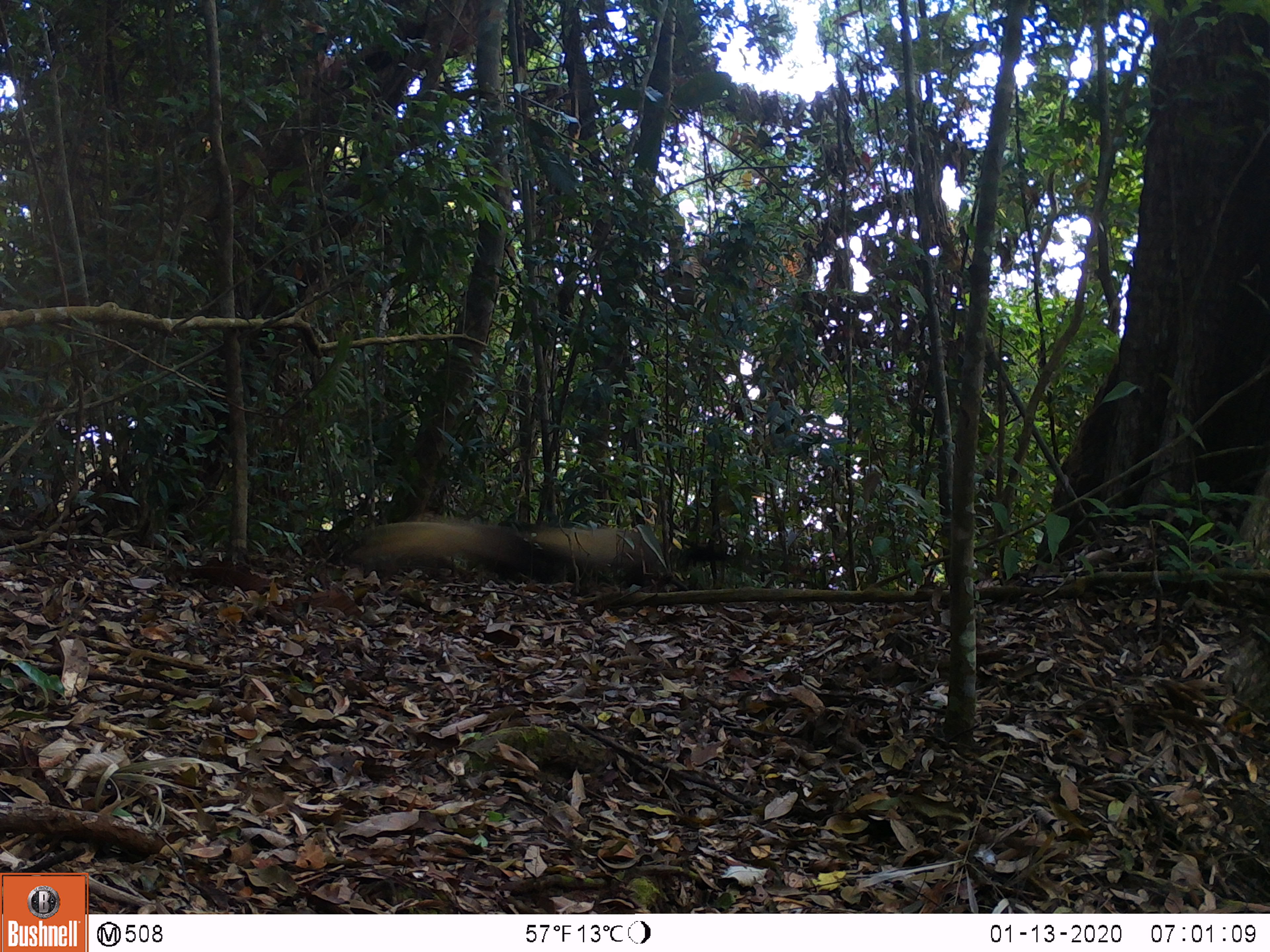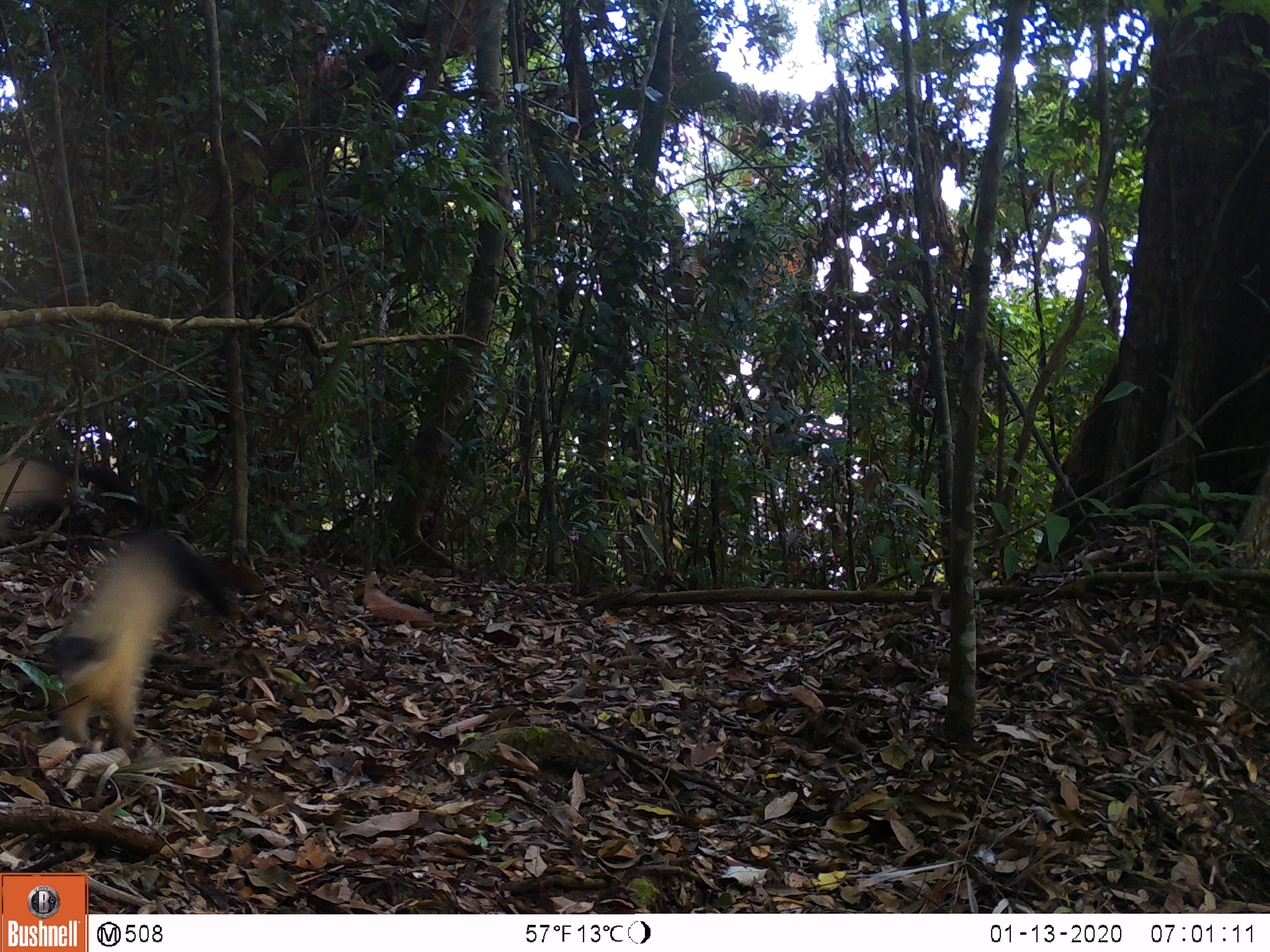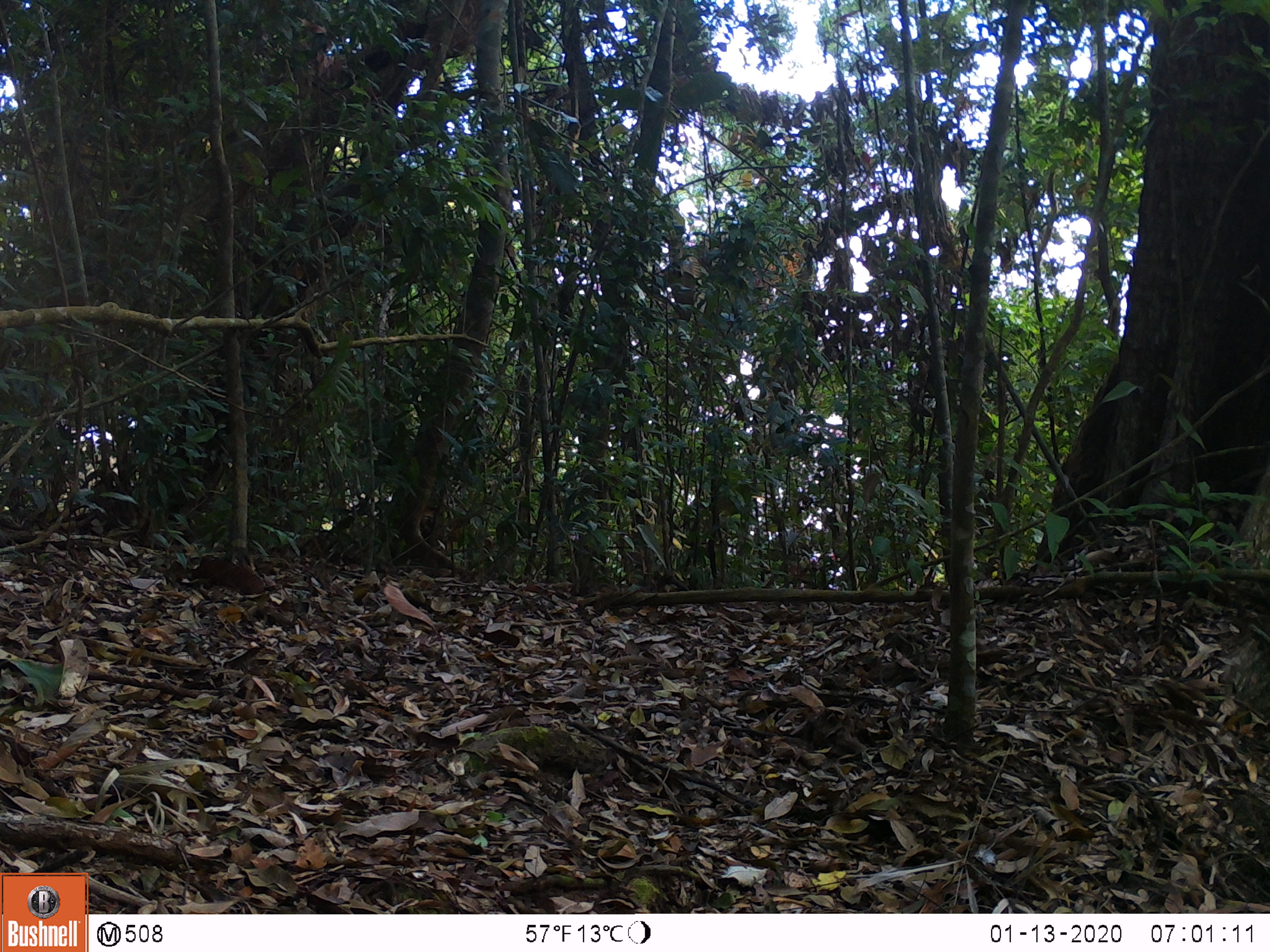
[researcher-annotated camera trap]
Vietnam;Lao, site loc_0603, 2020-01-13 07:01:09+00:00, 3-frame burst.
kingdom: Animalia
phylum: Chordata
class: Mammalia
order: Carnivora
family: Mustelidae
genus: Martes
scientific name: Martes flavigula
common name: yellow-throated marten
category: yellow throated marten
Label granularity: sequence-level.